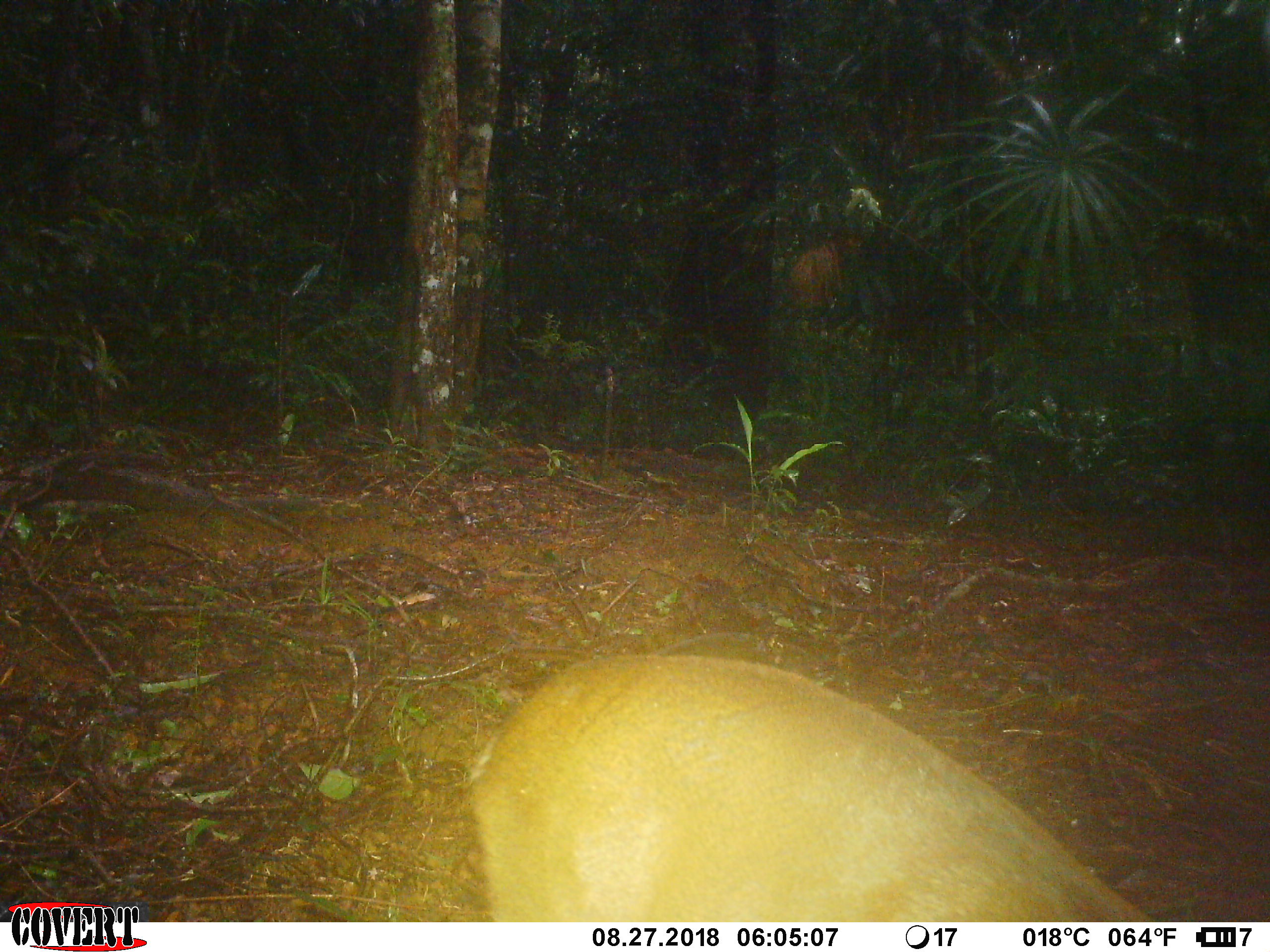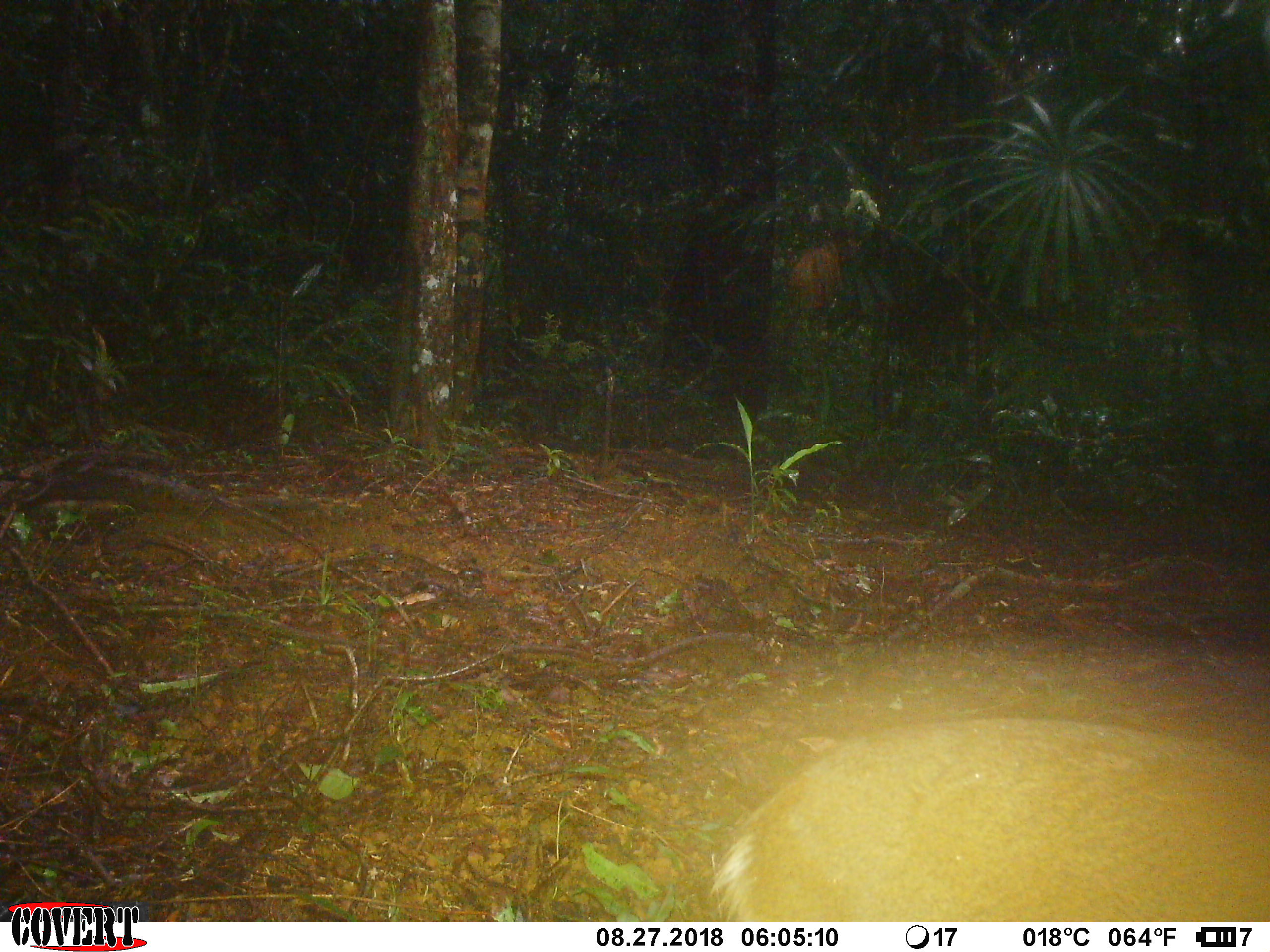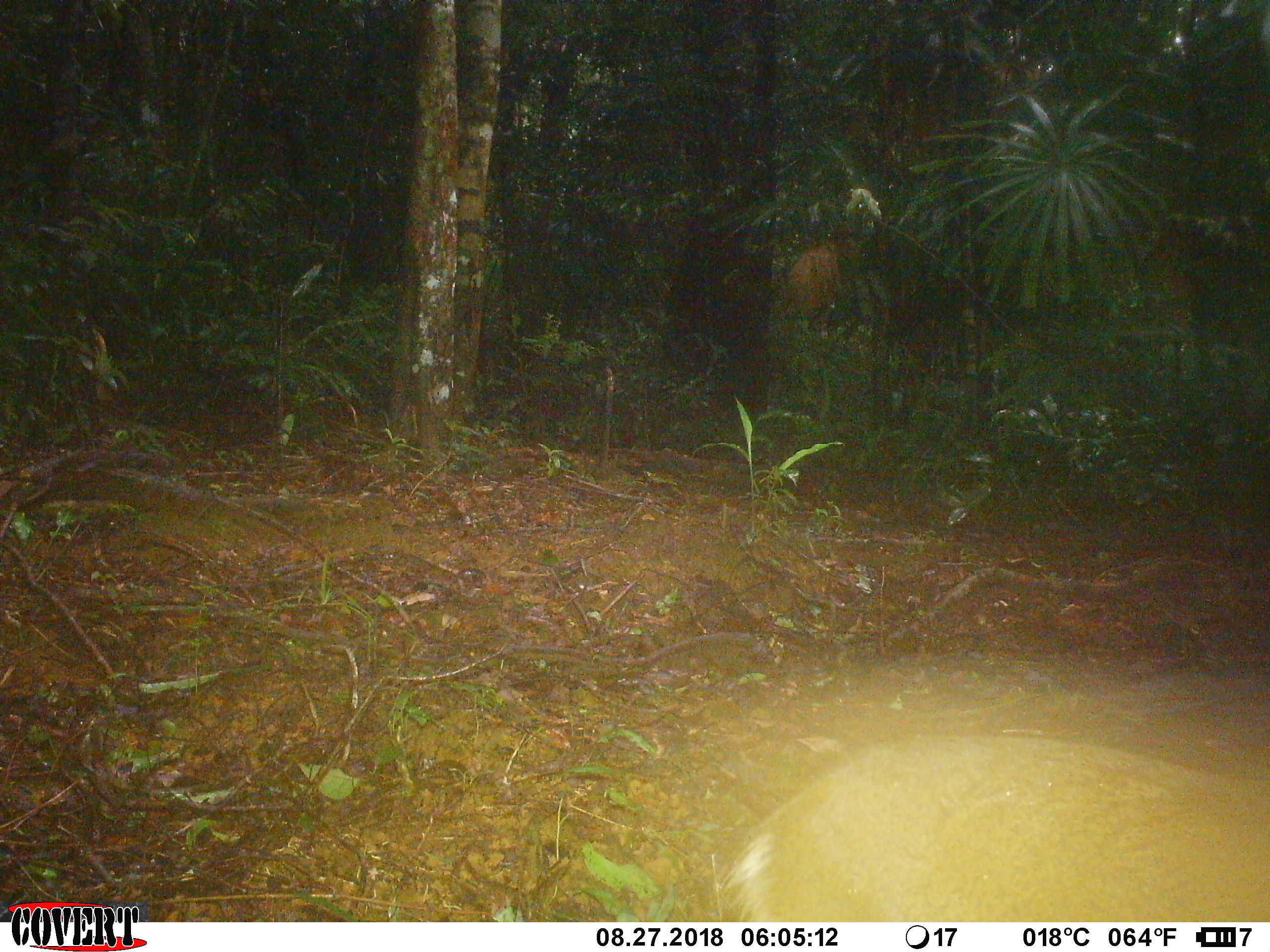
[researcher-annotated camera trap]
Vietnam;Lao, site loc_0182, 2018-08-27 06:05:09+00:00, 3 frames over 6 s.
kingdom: Animalia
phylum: Chordata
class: Mammalia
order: Artiodactyla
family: Cervidae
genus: Muntiacus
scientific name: Muntiacus vuquangensis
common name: large-antlered muntjac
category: large antlered muntjac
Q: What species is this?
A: Large antlered muntjac (large-antlered muntjac) (Muntiacus vuquangensis).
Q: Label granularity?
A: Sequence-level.